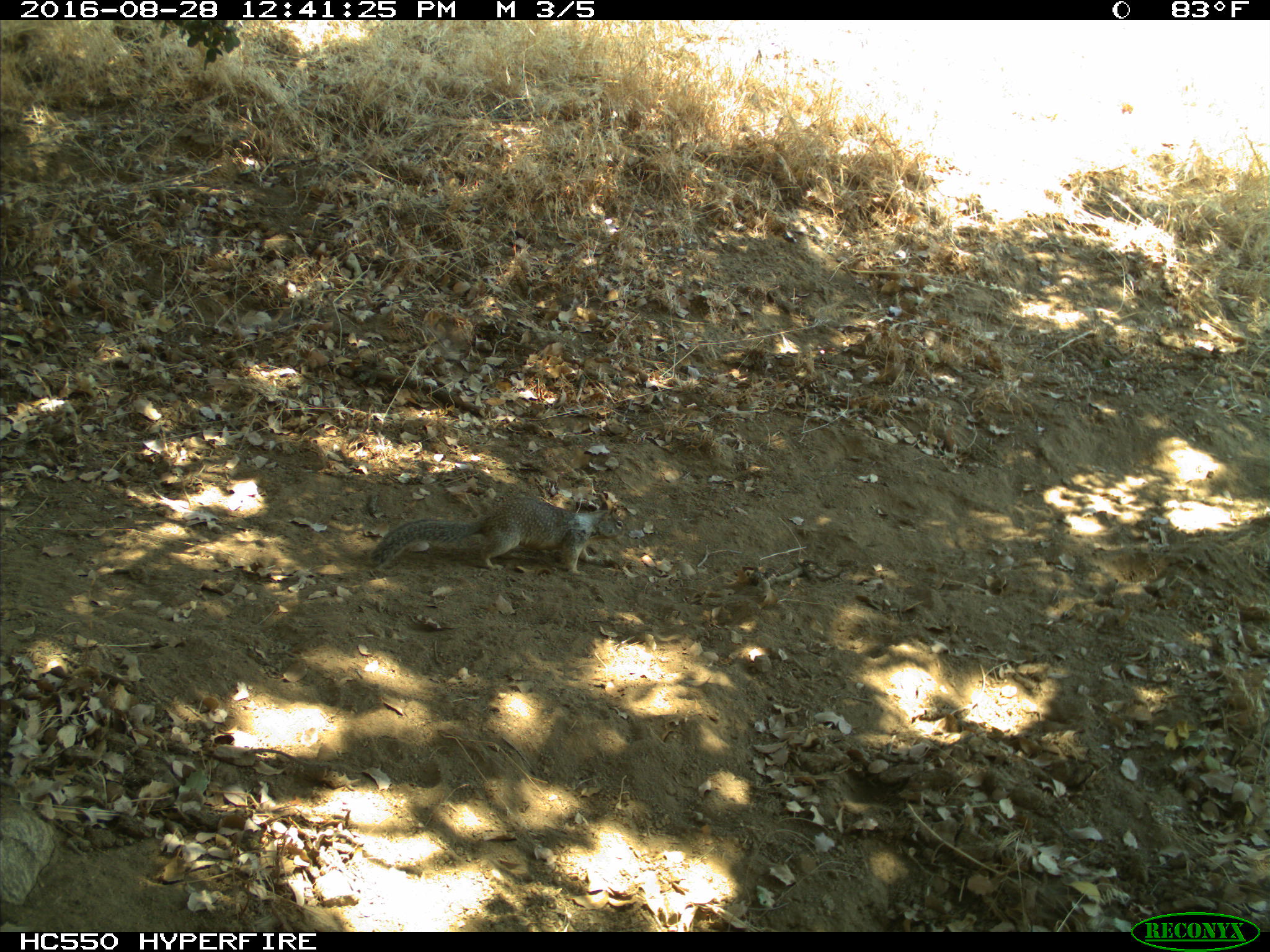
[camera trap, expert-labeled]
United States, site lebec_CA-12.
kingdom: Animalia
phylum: Chordata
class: Mammalia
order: Rodentia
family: Sciuridae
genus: Otospermophilus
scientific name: Otospermophilus beecheyi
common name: california ground squirrel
Otospermophilus beecheyi (california ground squirrel).